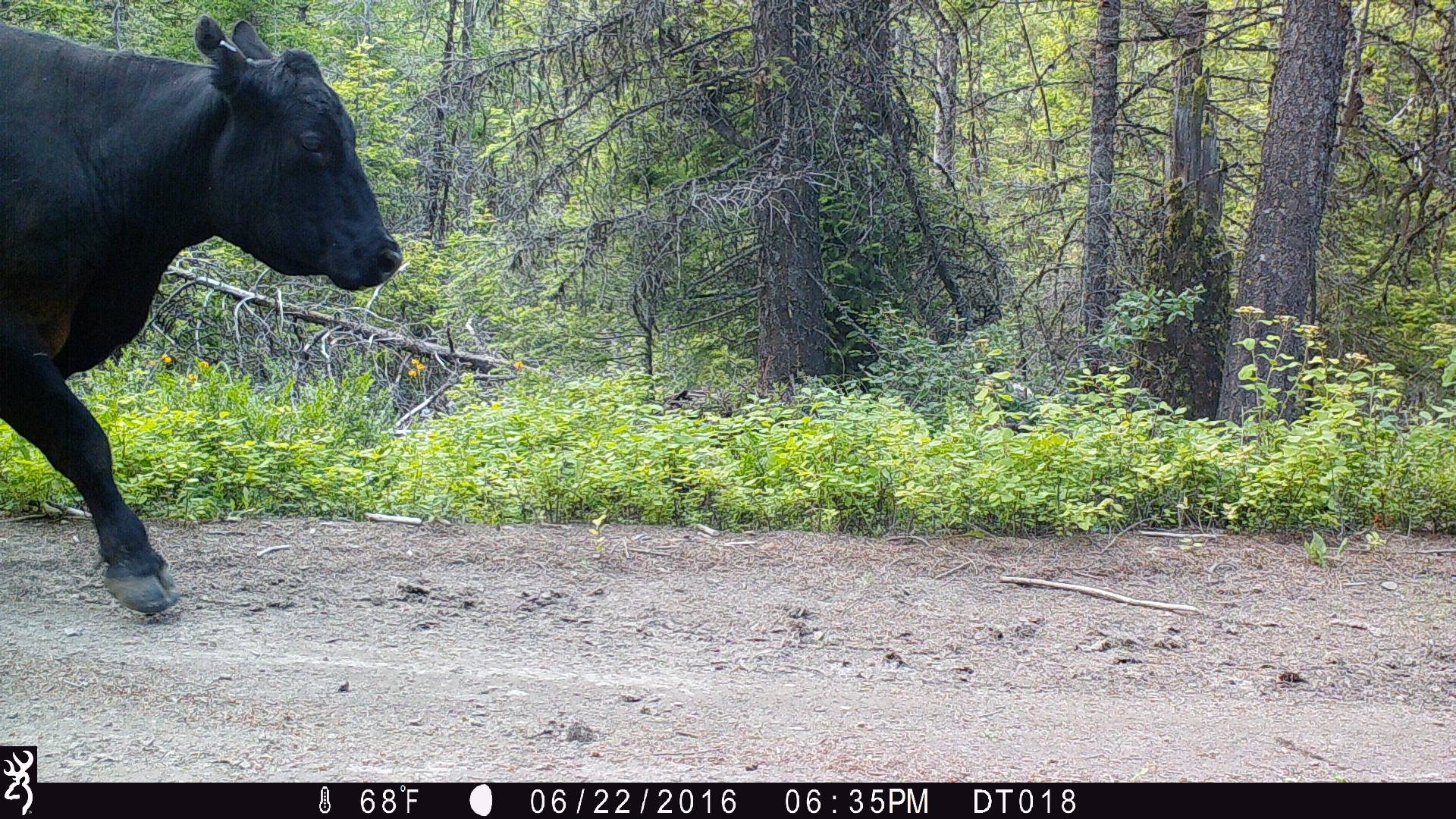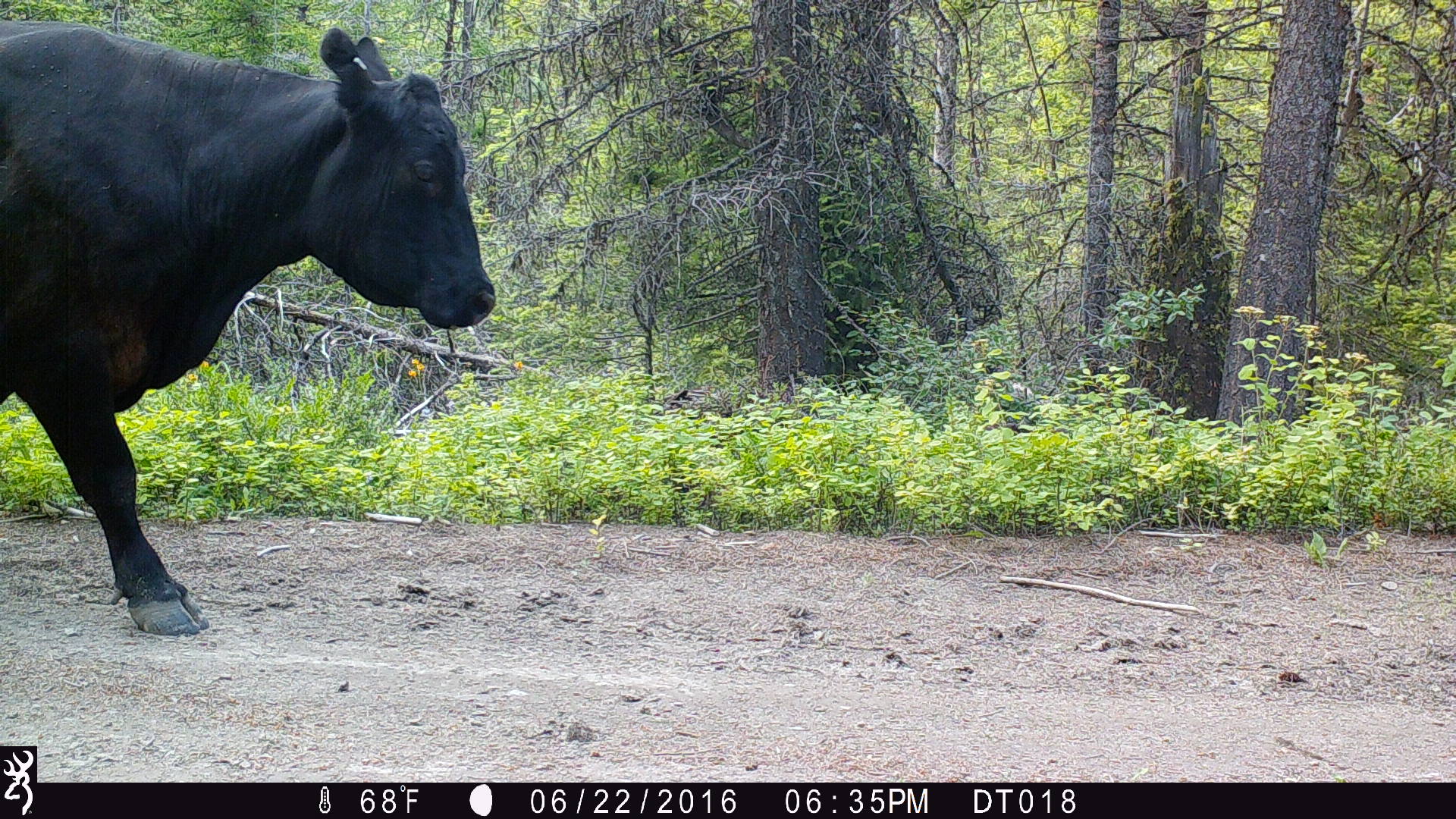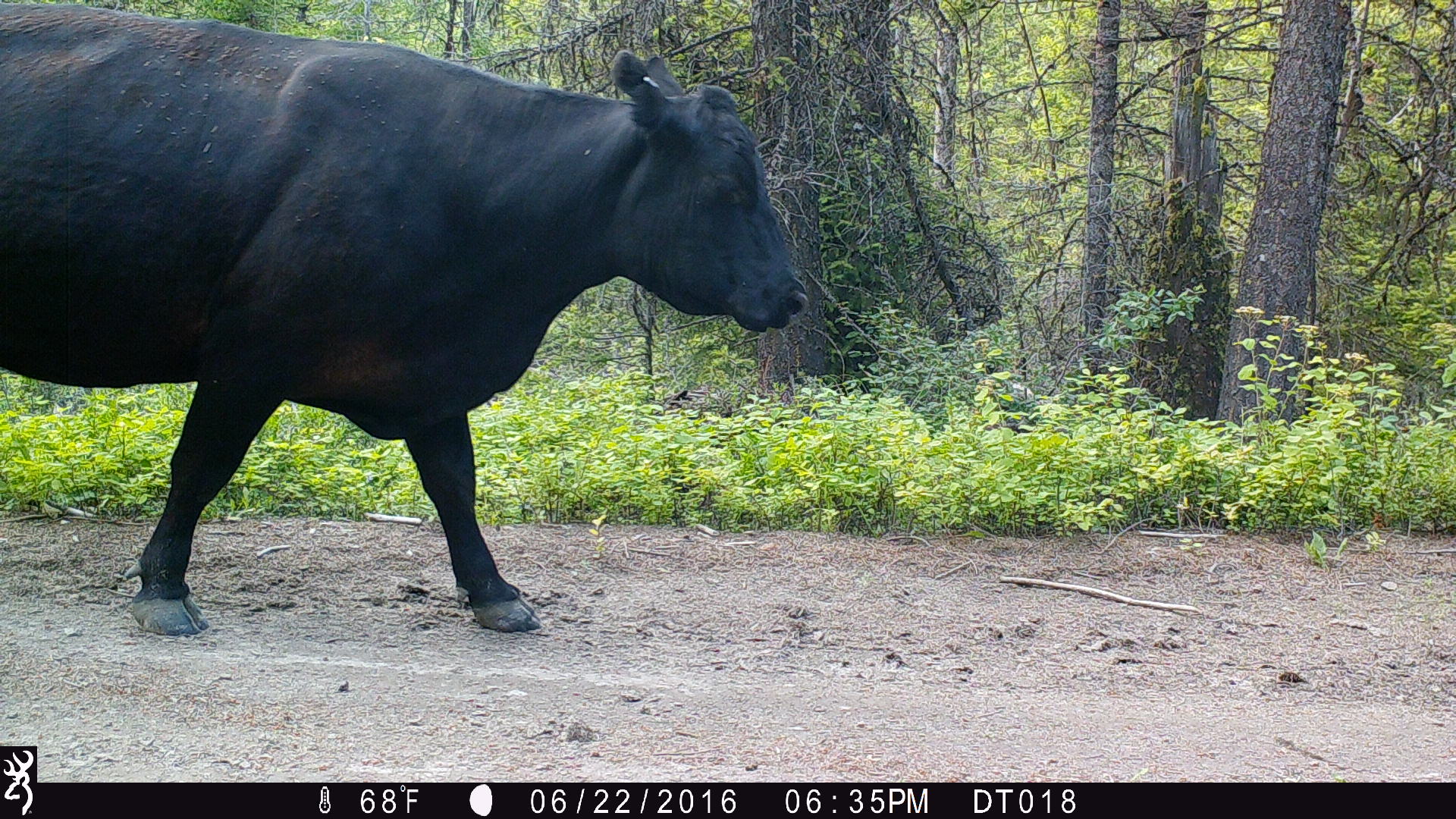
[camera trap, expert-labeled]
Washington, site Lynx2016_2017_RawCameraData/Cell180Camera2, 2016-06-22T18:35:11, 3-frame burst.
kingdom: Animalia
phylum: Chordata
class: Mammalia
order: Artiodactyla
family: Bovidae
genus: Bos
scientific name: Bos taurus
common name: domestic cattle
Domestic cattle (Bos taurus). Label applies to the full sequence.